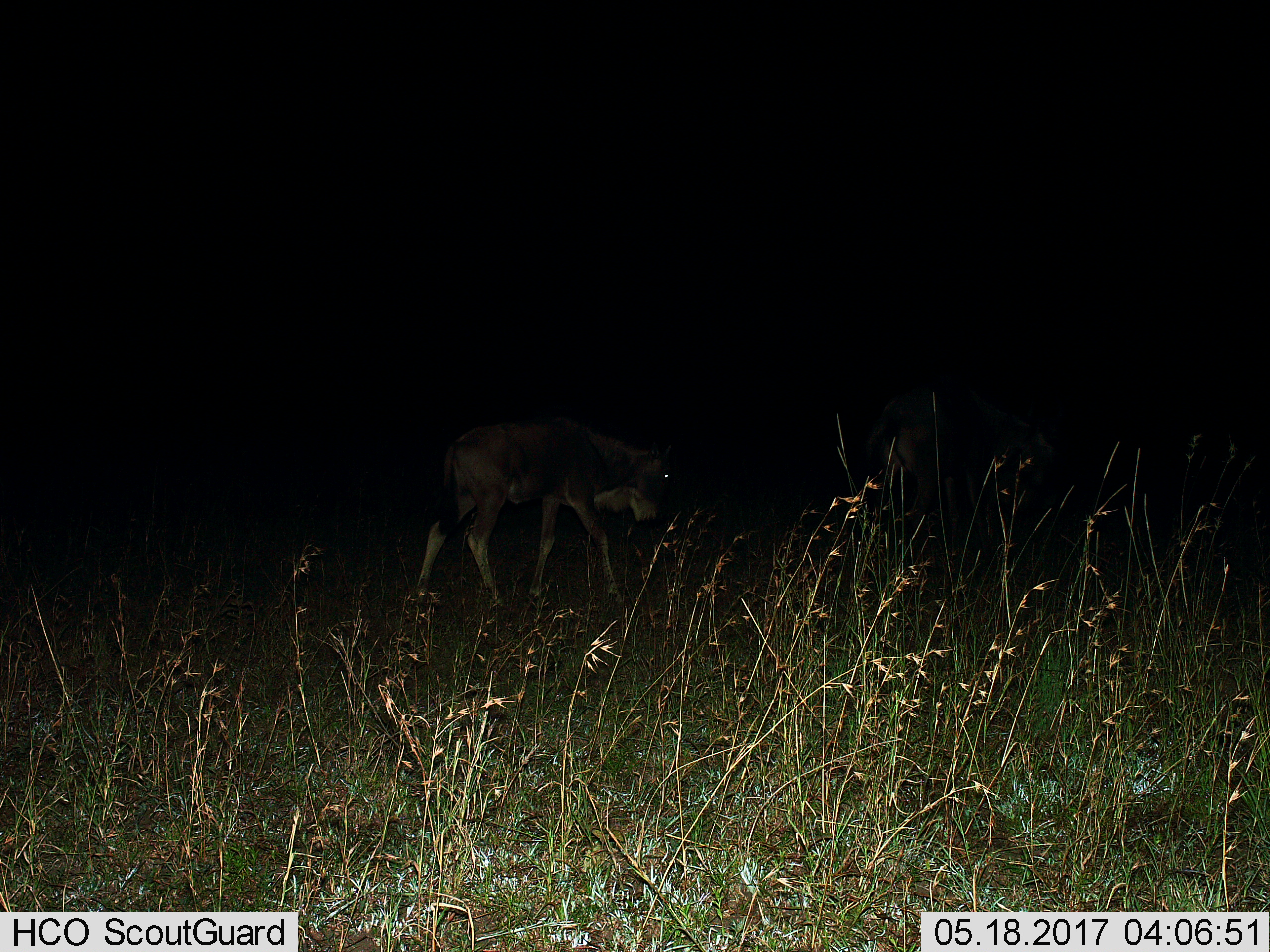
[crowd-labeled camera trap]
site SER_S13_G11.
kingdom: Animalia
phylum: Chordata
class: Mammalia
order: Artiodactyla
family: Bovidae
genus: Connochaetes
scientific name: Connochaetes taurinus taurinus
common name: blue wildebeest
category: wildebeestblue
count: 2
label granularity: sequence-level